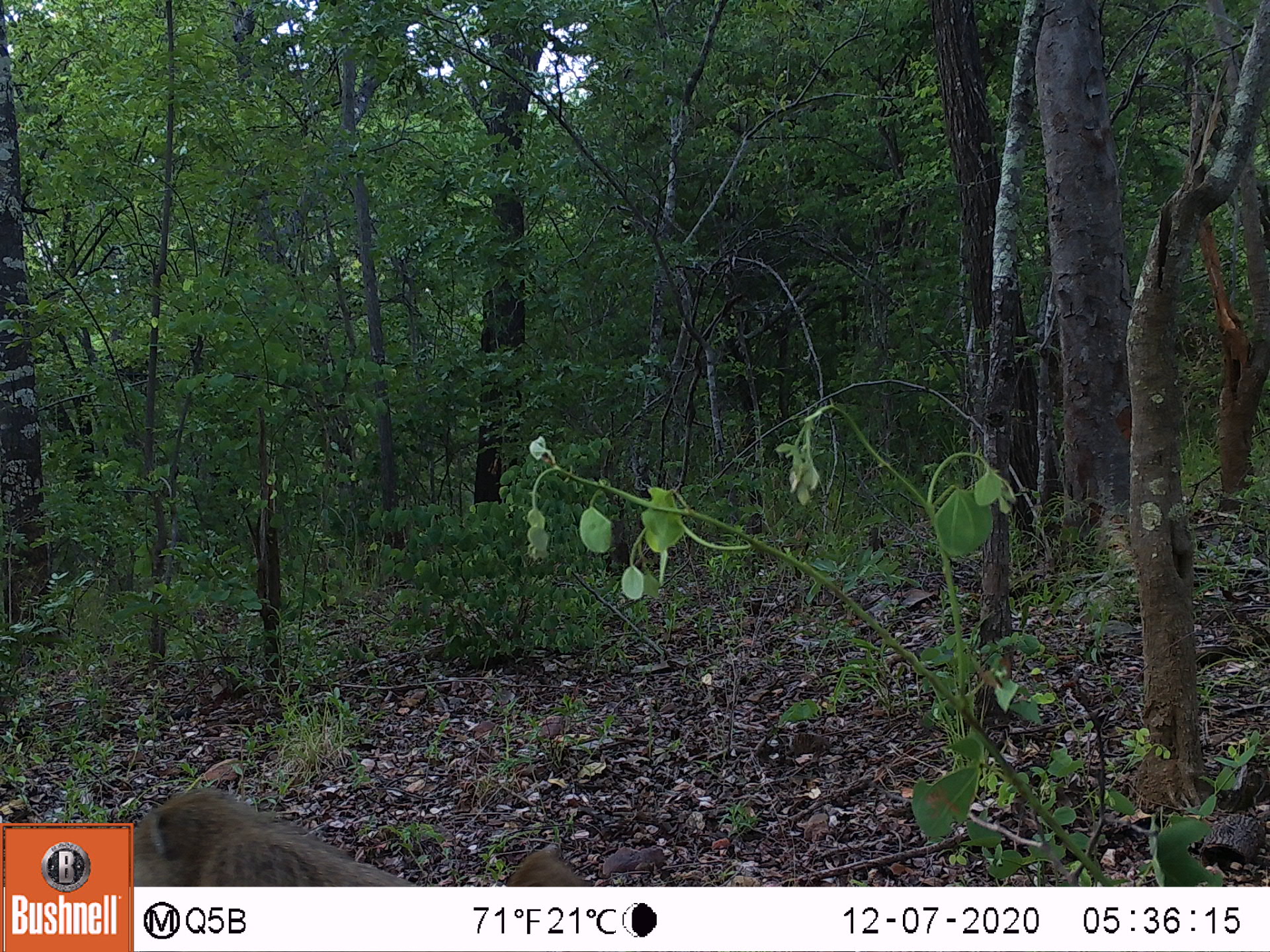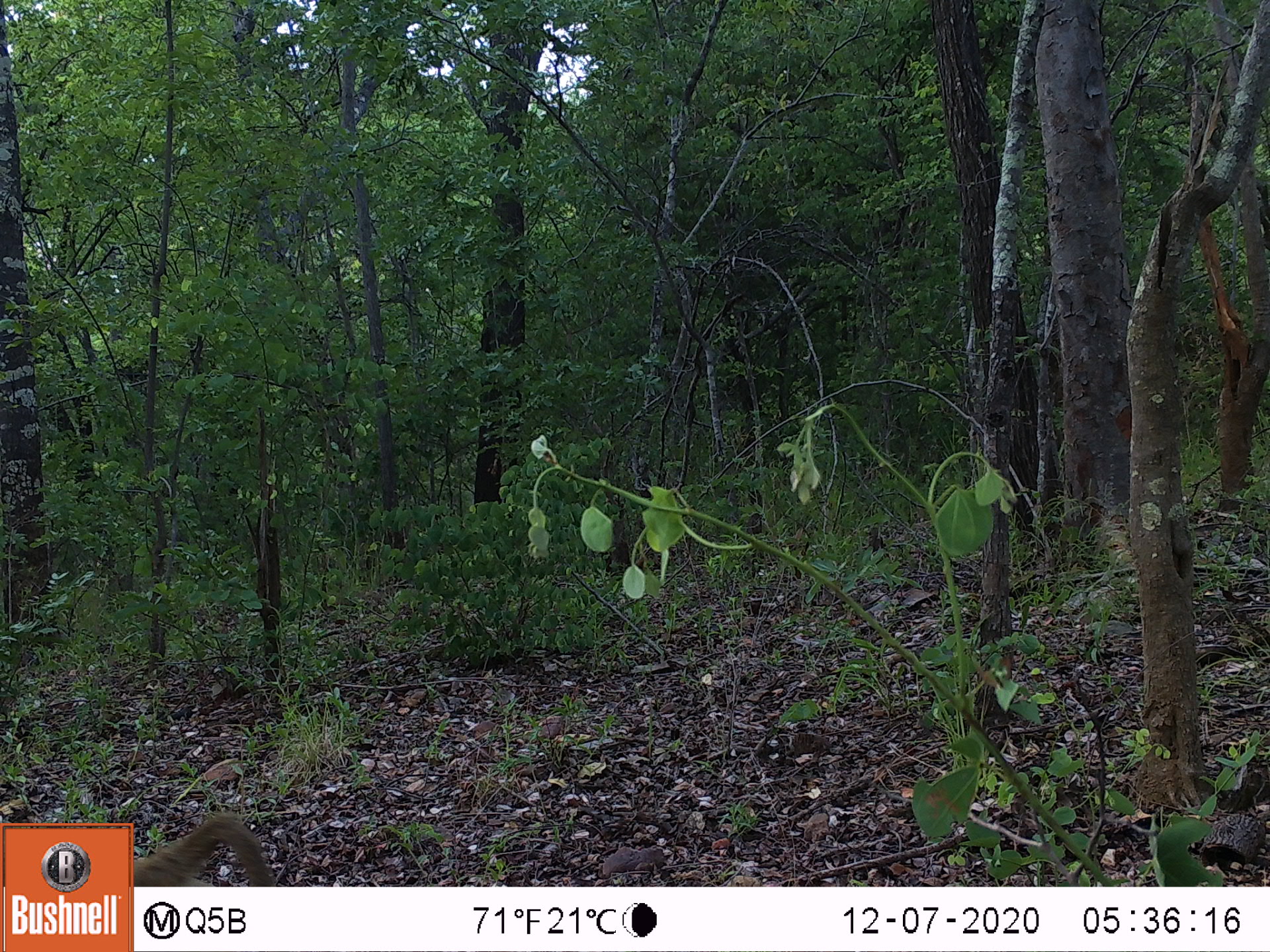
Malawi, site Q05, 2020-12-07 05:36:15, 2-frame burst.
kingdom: Animalia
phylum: Chordata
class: Mammalia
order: Primates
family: Cercopithecidae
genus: Papio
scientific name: Papio cynocephalus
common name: yellow baboon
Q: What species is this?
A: Yellow baboon (Papio cynocephalus).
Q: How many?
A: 1.